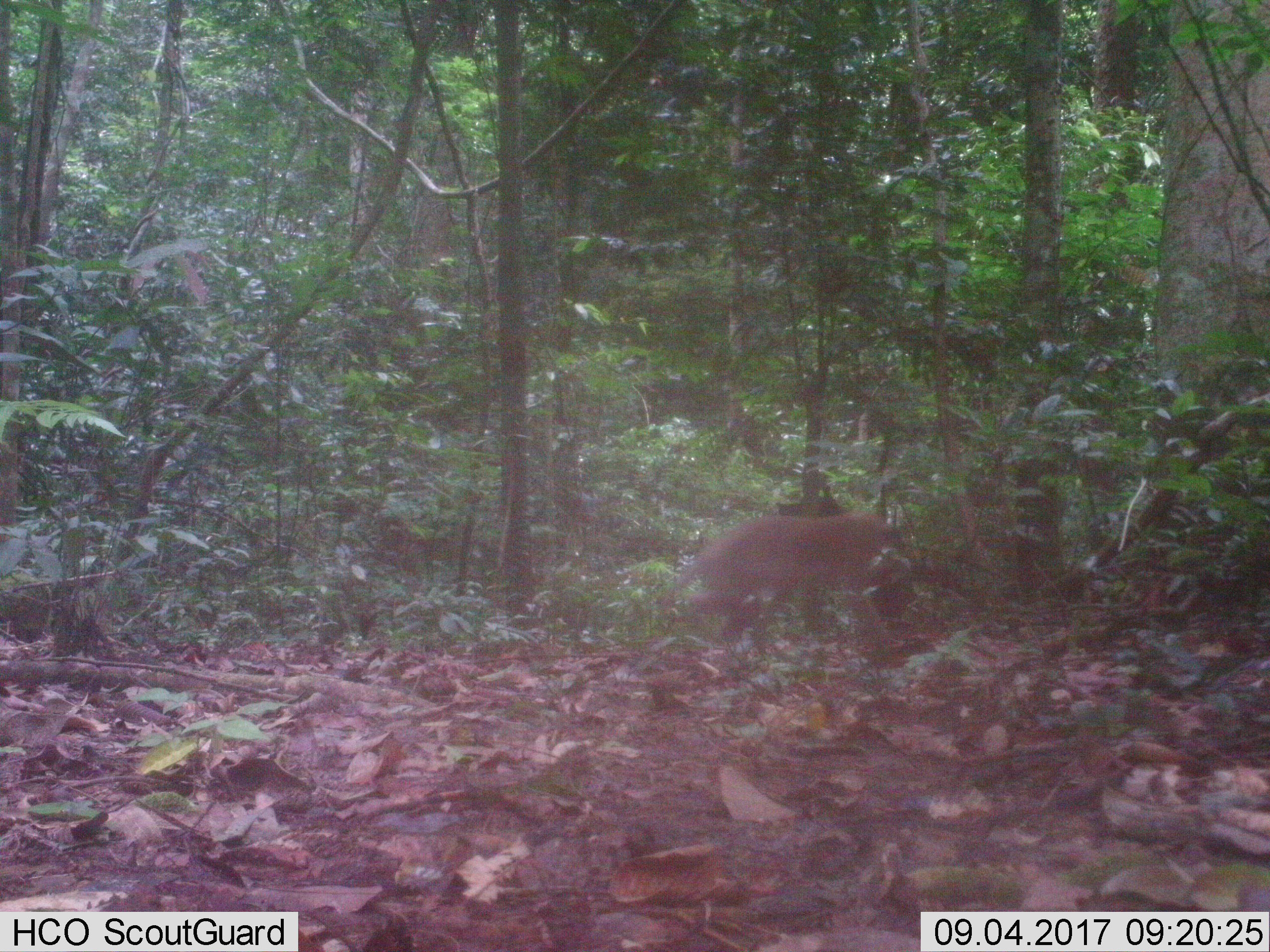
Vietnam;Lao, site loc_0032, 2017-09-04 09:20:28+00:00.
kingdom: Animalia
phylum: Chordata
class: Mammalia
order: Primates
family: Cercopithecidae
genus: Macaca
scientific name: Macaca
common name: macaque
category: unidentified macaque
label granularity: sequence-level